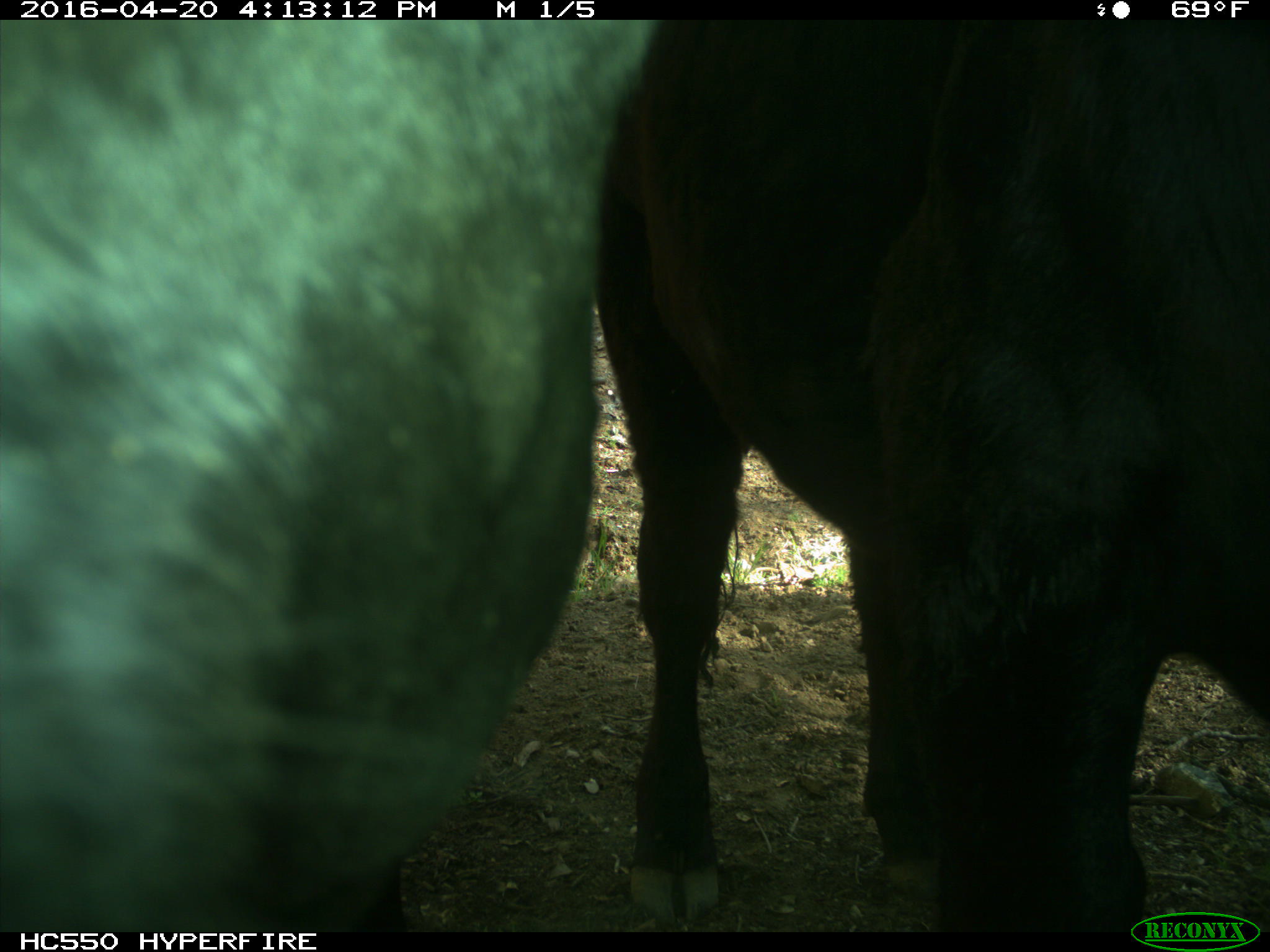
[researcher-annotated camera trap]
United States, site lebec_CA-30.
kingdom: Animalia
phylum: Chordata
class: Mammalia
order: Artiodactyla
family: Bovidae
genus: Bos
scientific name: Bos taurus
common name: domestic cow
Bos taurus (domestic cow).